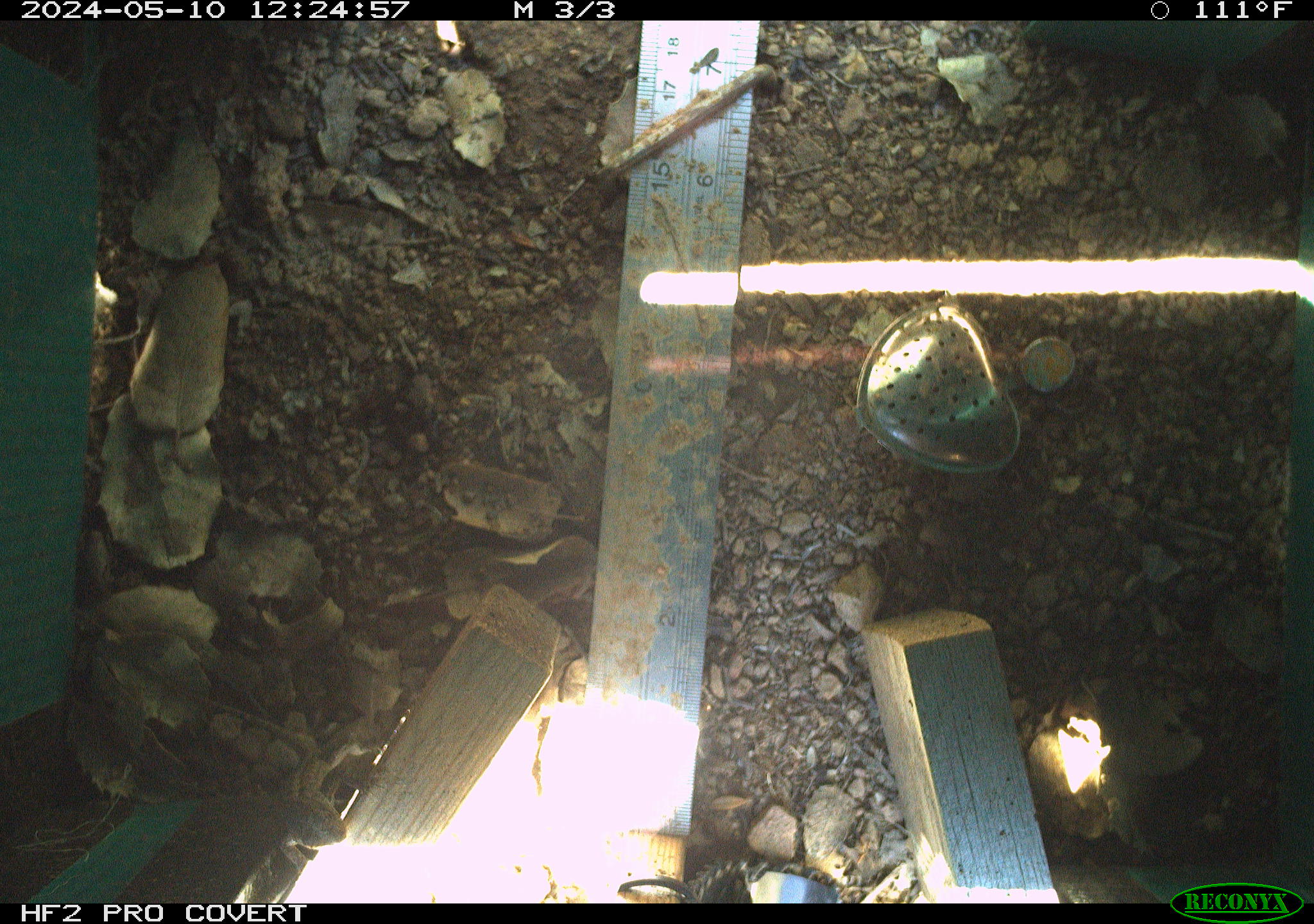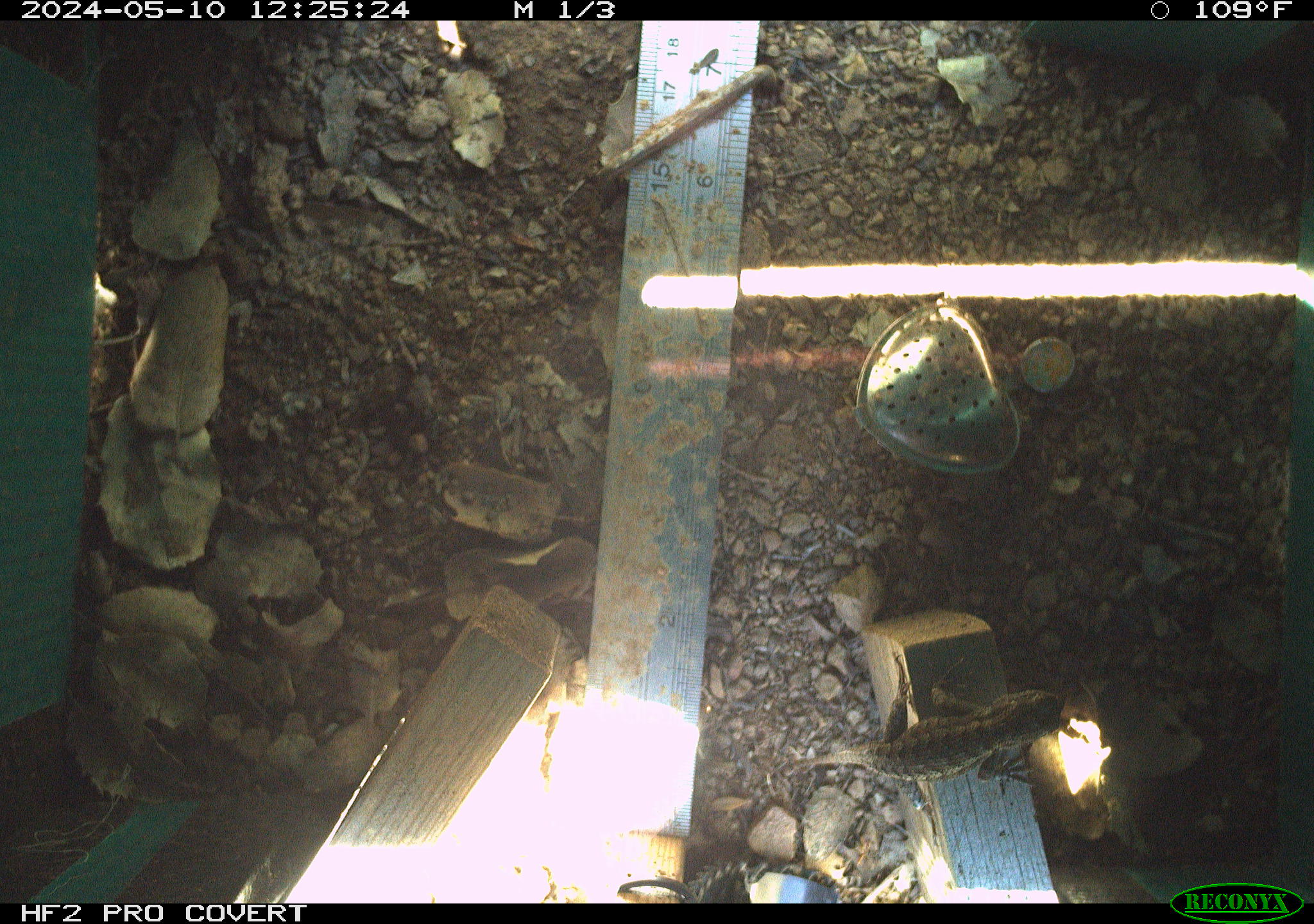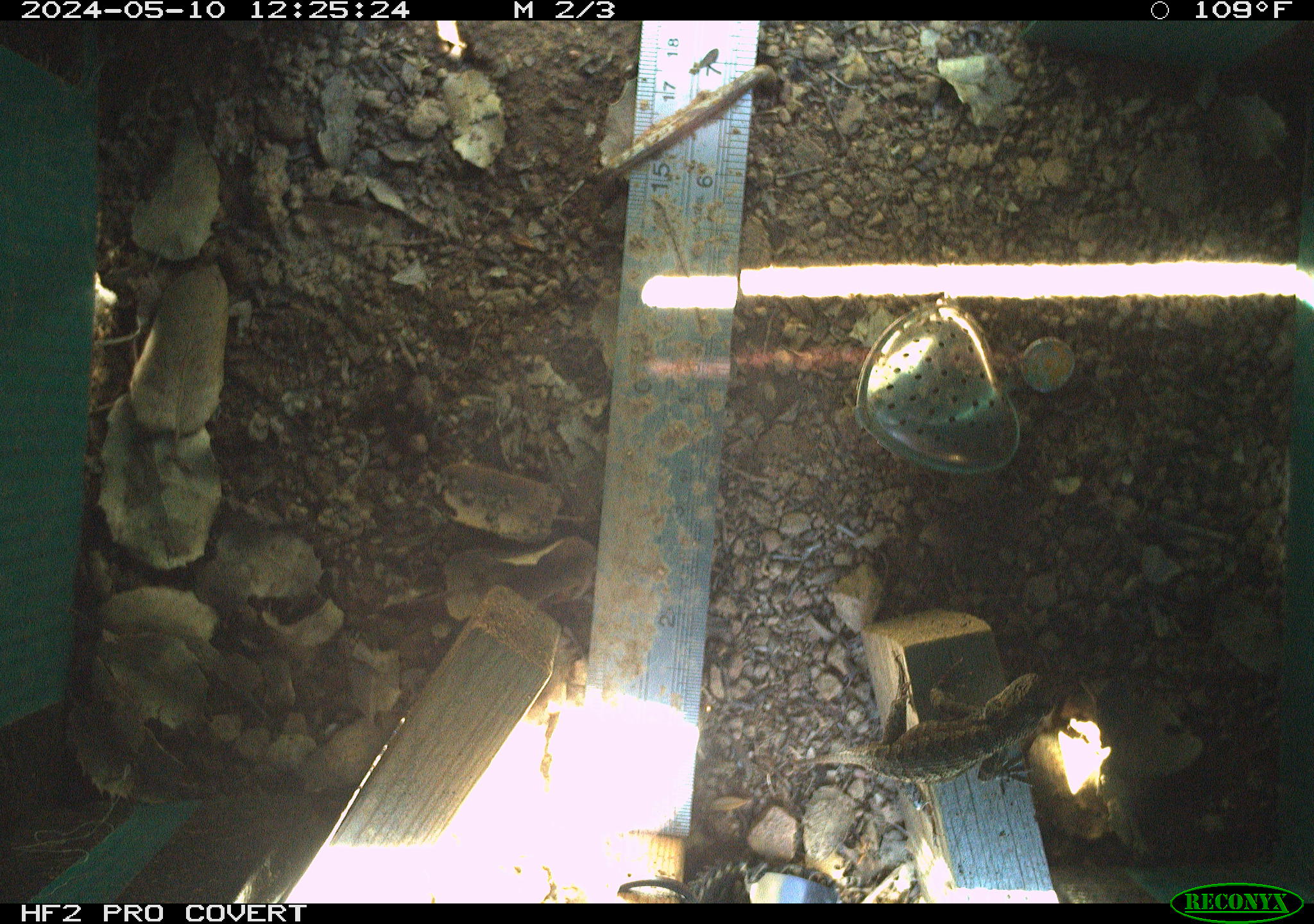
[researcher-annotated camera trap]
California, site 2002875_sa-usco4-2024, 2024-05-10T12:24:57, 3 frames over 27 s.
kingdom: Animalia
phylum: Chordata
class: Reptilia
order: Squamata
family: Phrynosomatidae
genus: Sceloporus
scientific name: Sceloporus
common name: spiny lizards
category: sceloporus species